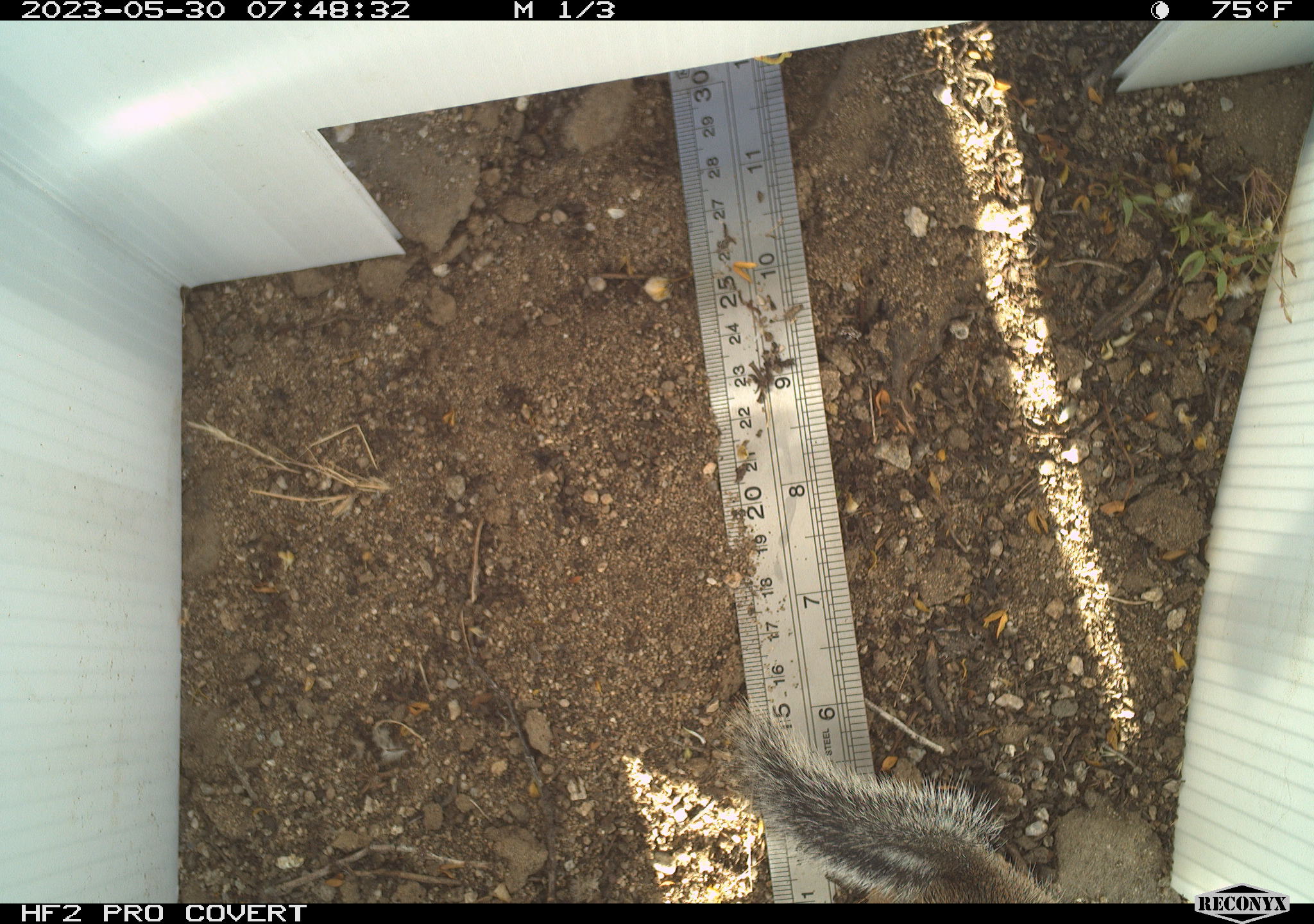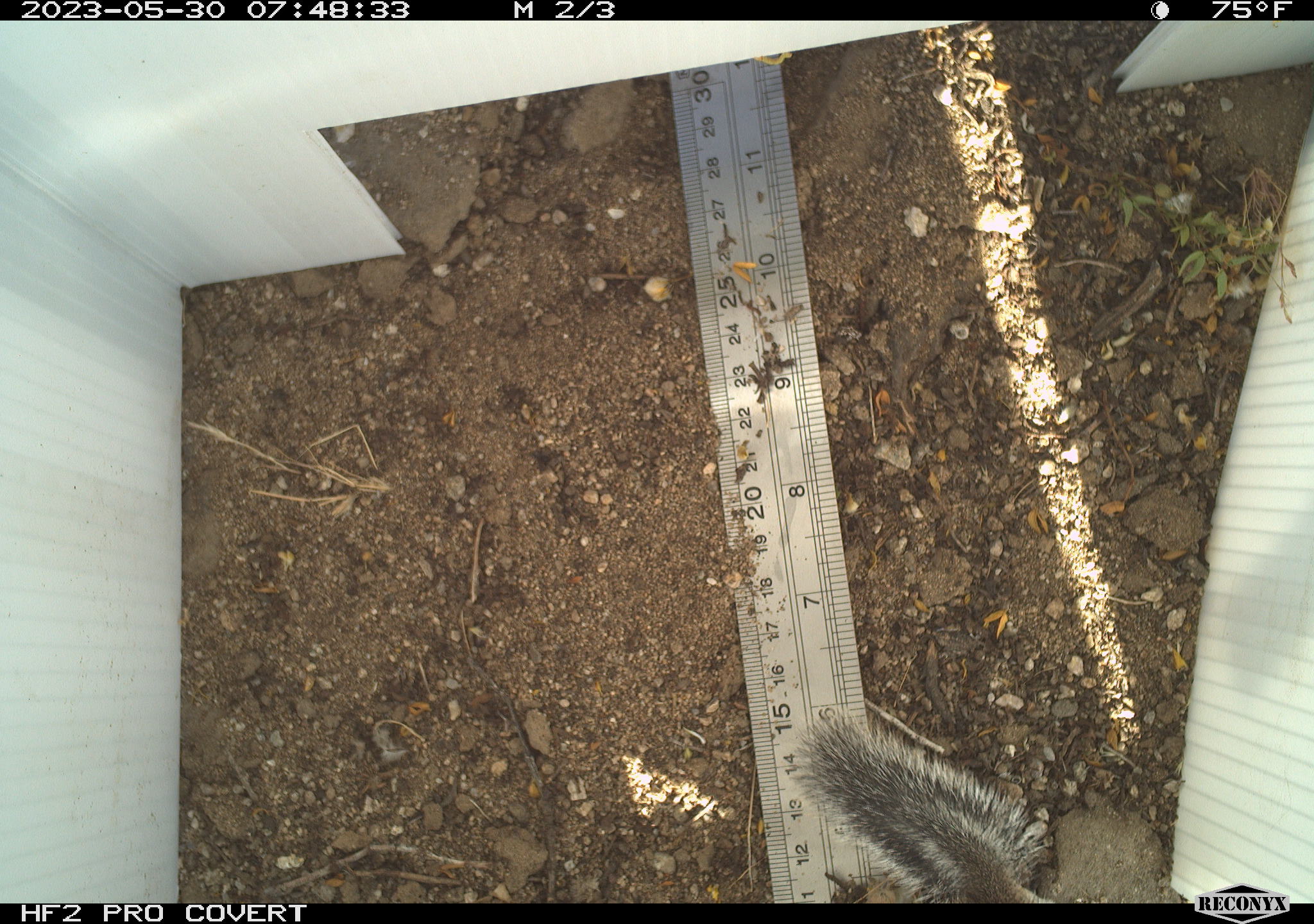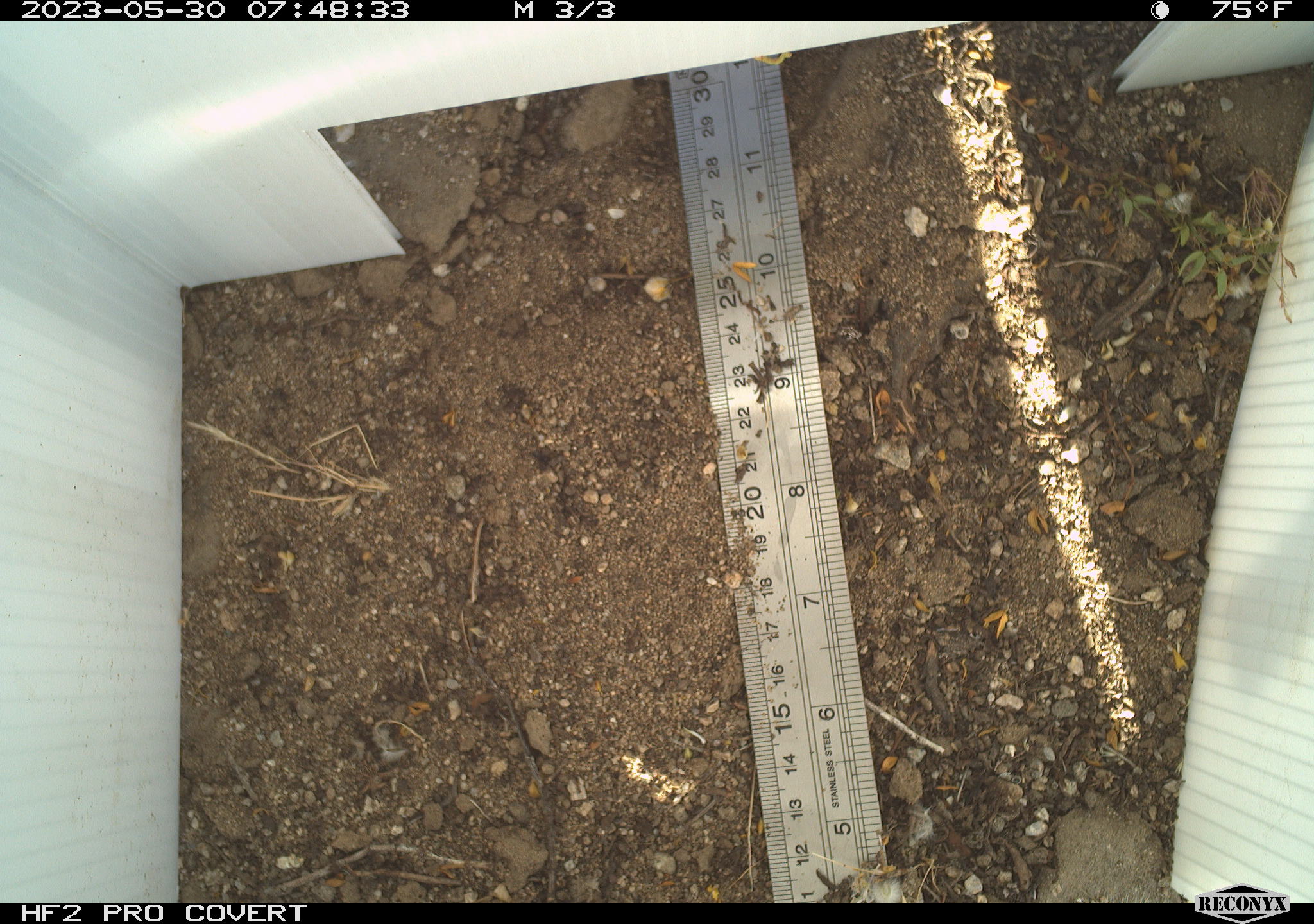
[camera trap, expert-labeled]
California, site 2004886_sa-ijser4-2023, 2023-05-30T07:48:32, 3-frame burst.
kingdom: Animalia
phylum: Chordata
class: Mammalia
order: Rodentia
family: Sciuridae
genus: Ammospermophilus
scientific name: Ammospermophilus leucurus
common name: white-tailed antelope squirrel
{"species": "white-tailed antelope squirrel (Ammospermophilus leucurus)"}